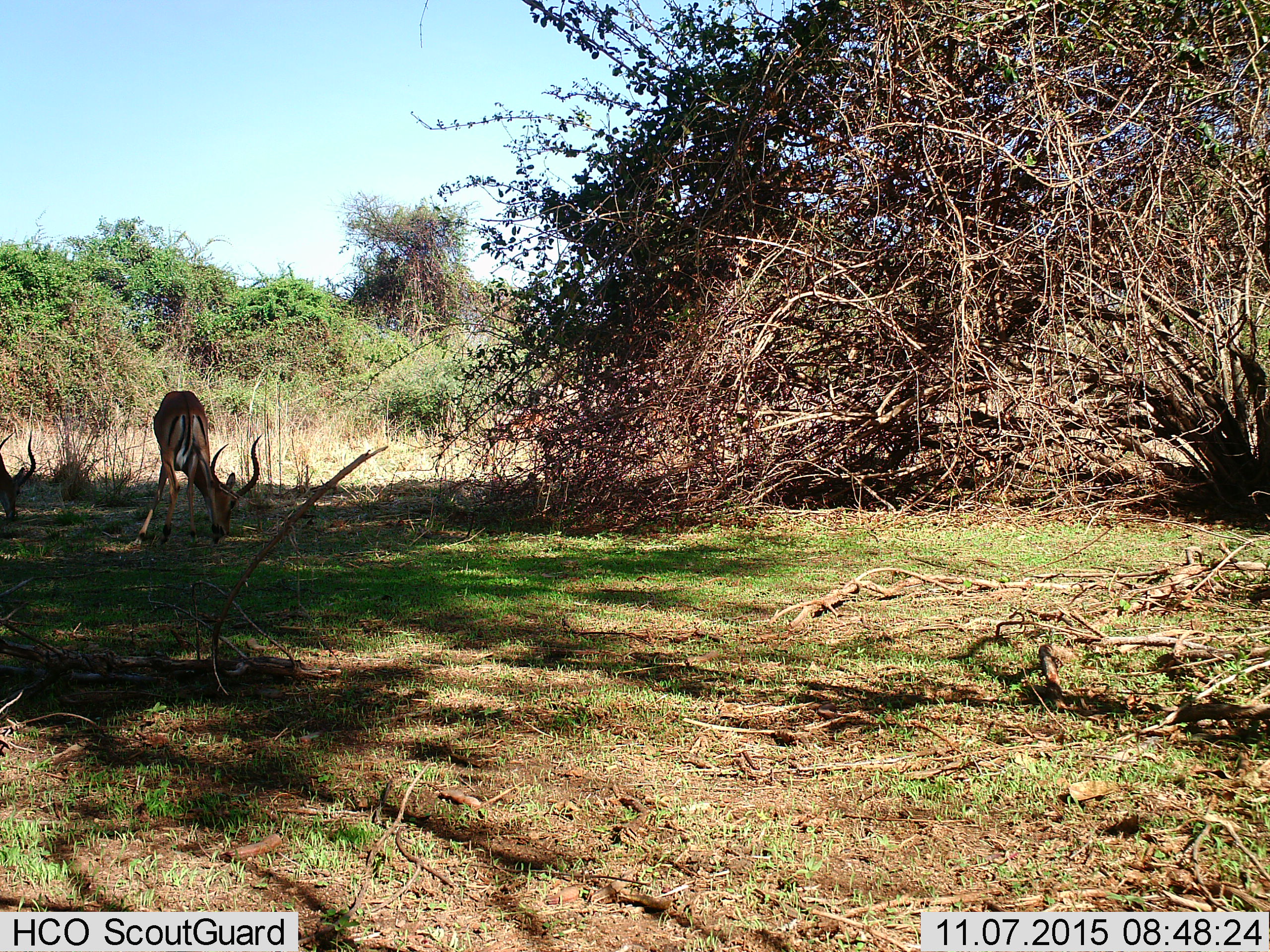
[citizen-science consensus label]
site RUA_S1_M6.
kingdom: Animalia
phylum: Chordata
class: Mammalia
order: Artiodactyla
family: Bovidae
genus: Aepyceros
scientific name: Aepyceros melampus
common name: impala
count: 2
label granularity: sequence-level